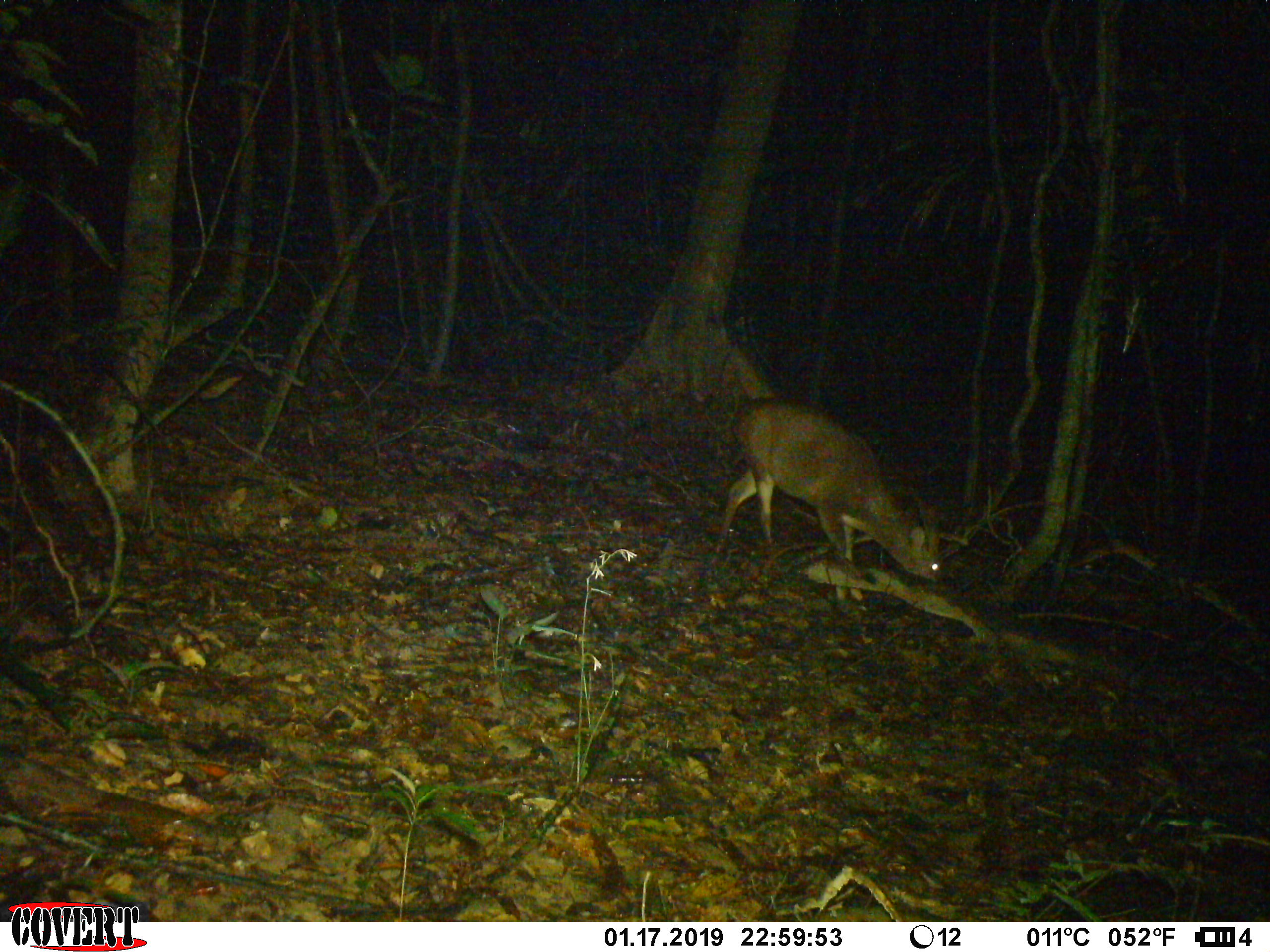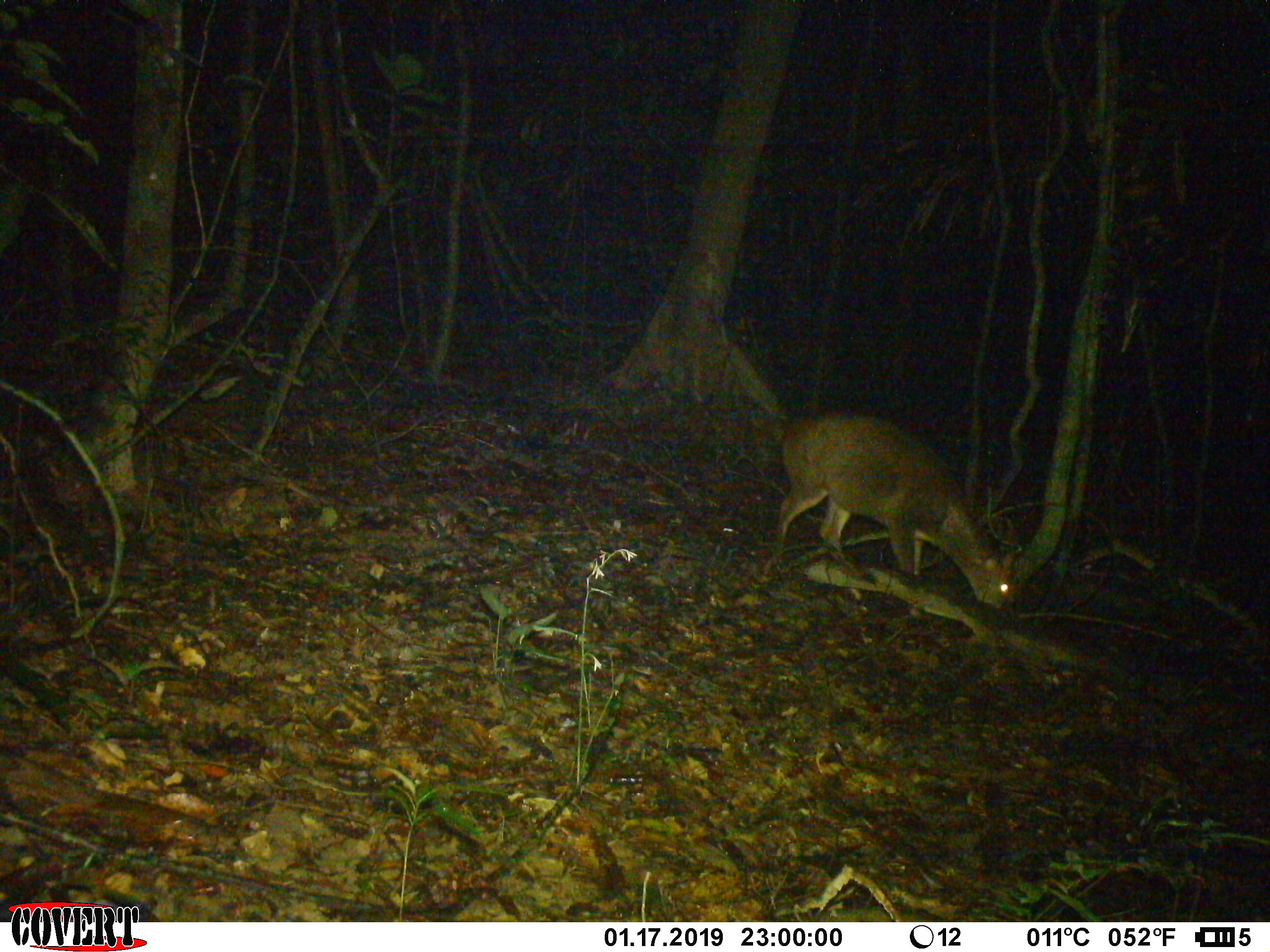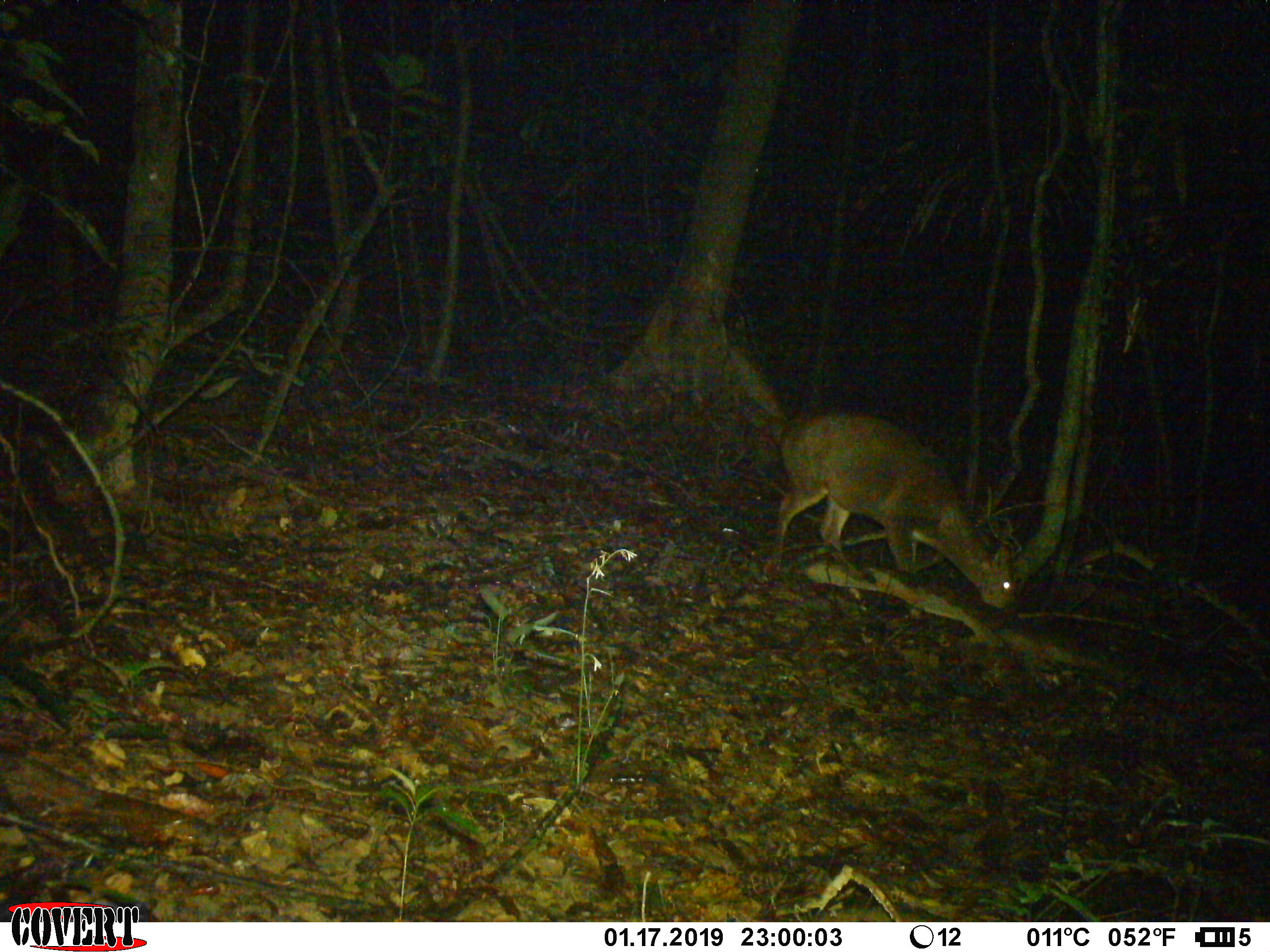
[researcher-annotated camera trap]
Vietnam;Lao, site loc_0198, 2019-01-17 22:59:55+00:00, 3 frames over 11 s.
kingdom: Animalia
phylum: Chordata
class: Mammalia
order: Artiodactyla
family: Cervidae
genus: Muntiacus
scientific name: Muntiacus vuquangensis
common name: large-antlered muntjac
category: large antlered muntjac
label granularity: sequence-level